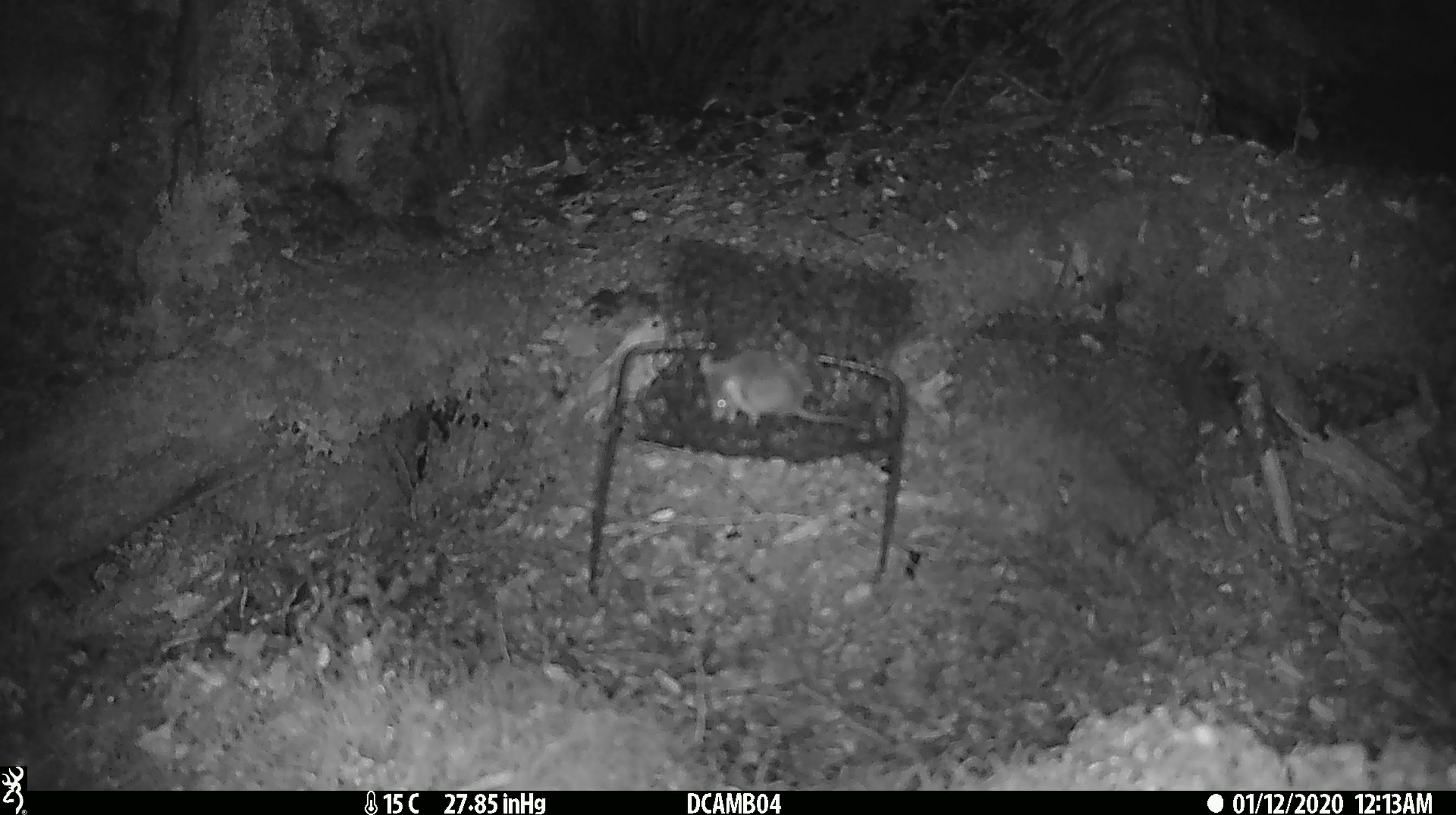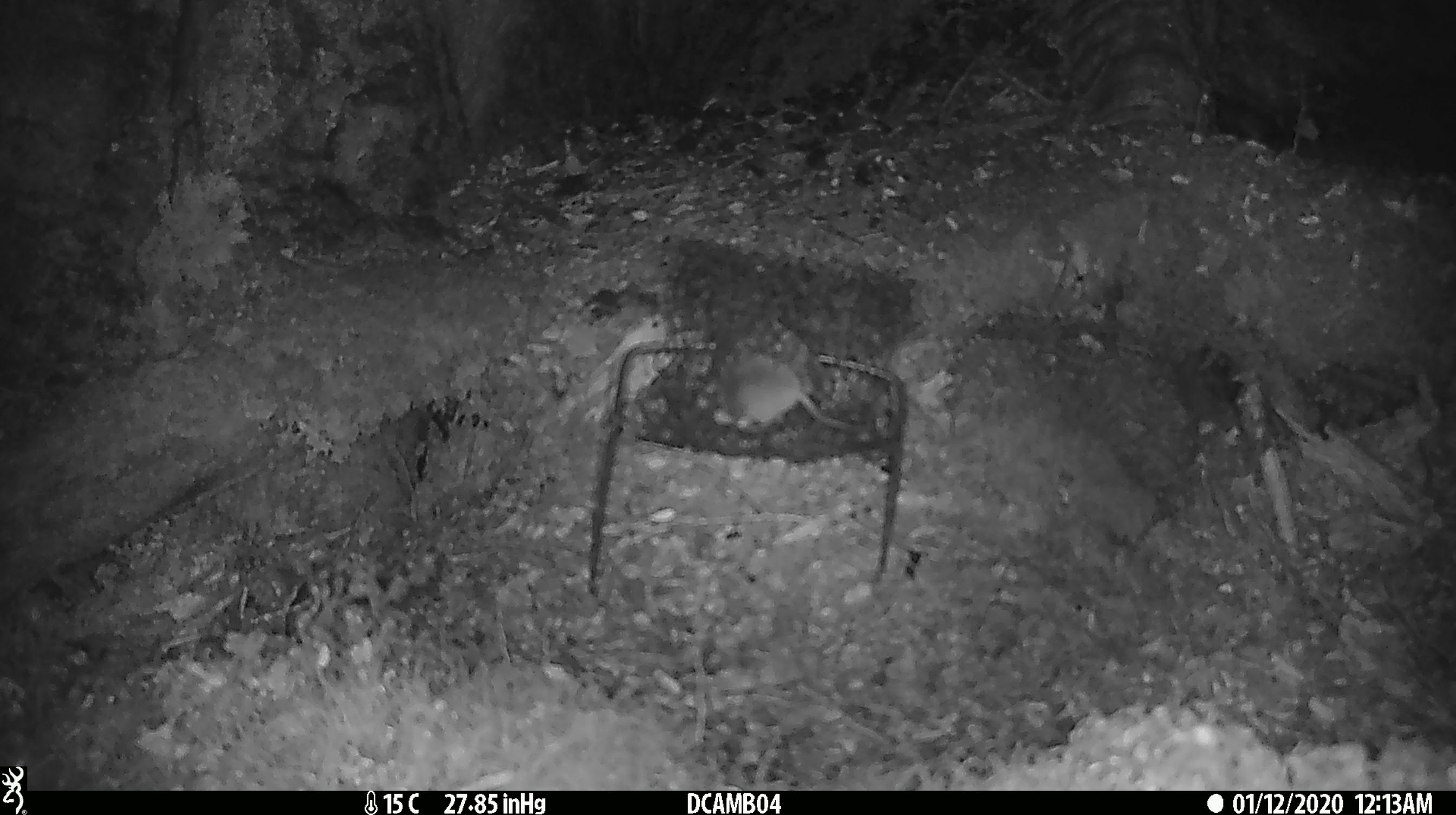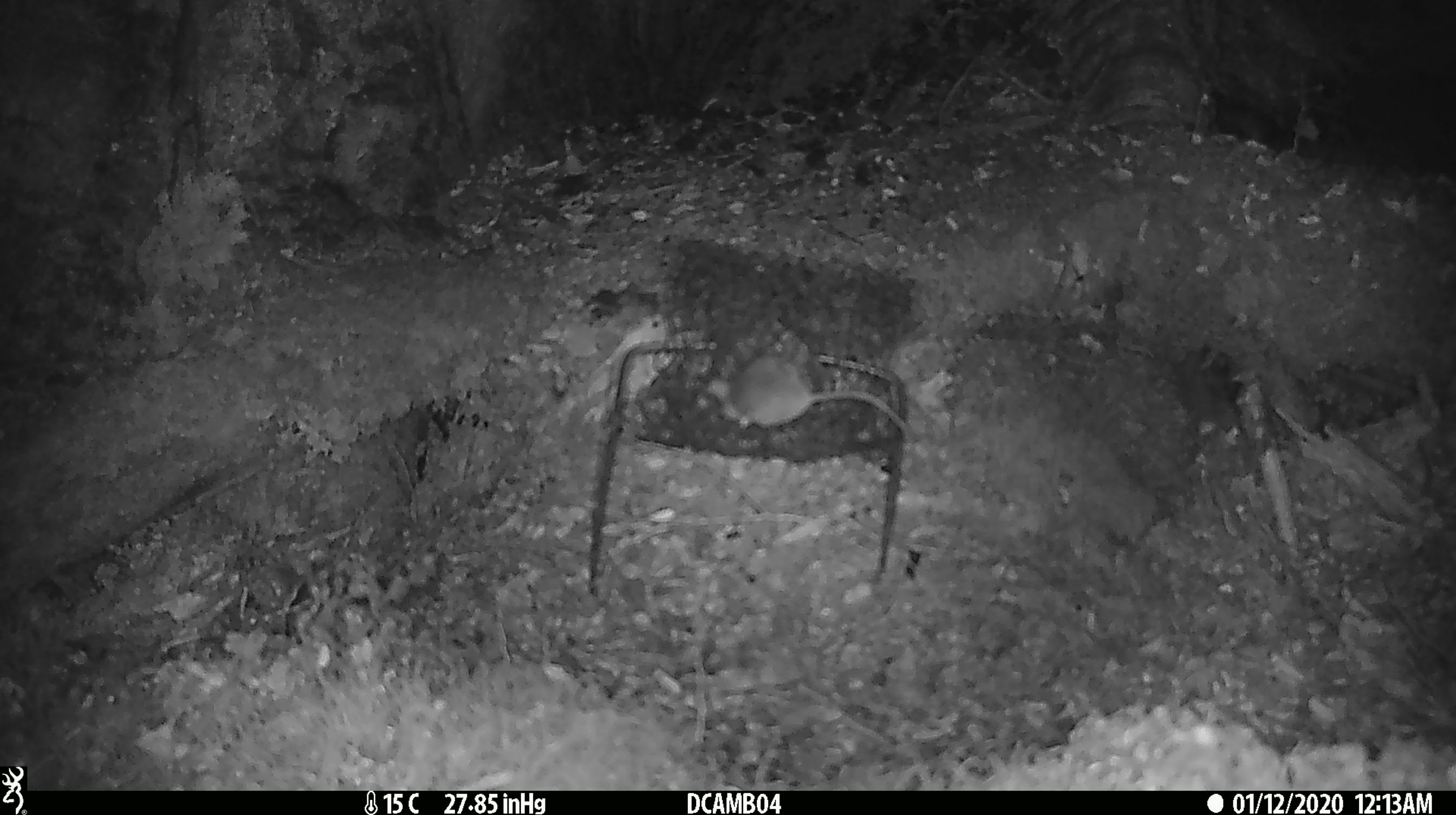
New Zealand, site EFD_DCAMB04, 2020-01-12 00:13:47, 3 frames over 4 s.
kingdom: Animalia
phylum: Chordata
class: Mammalia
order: Rodentia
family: Muridae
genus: Mus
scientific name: Mus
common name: mouse